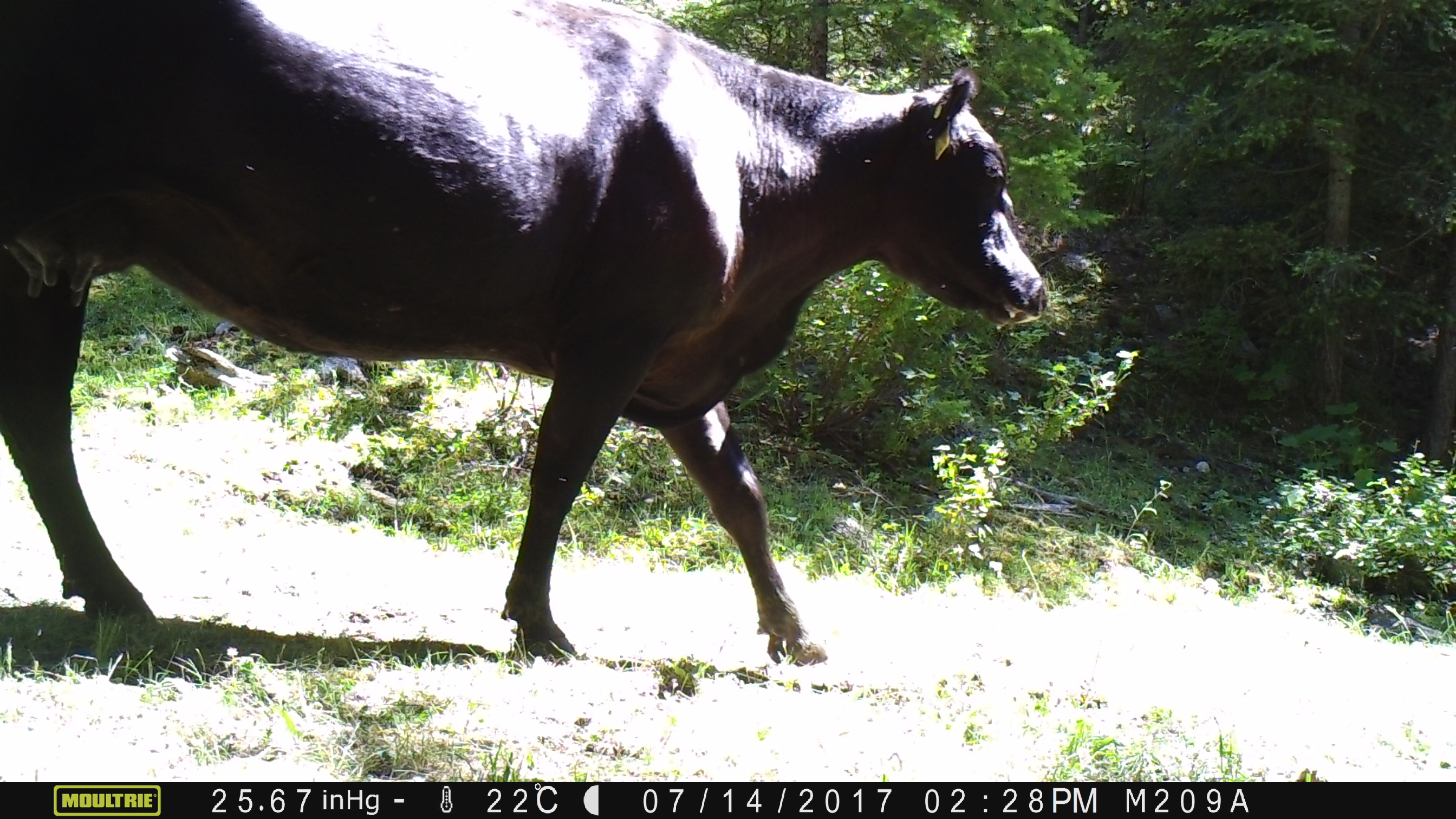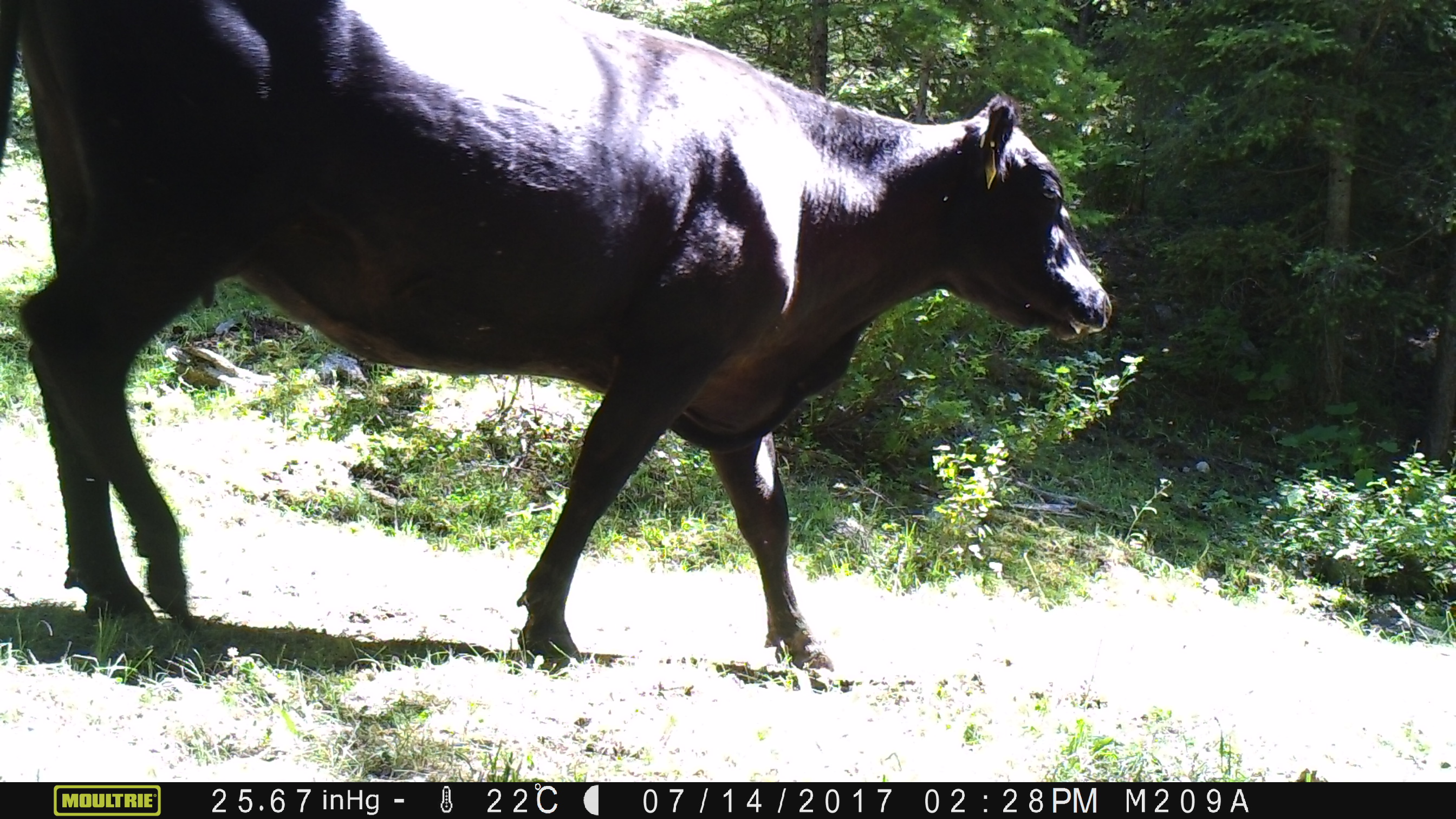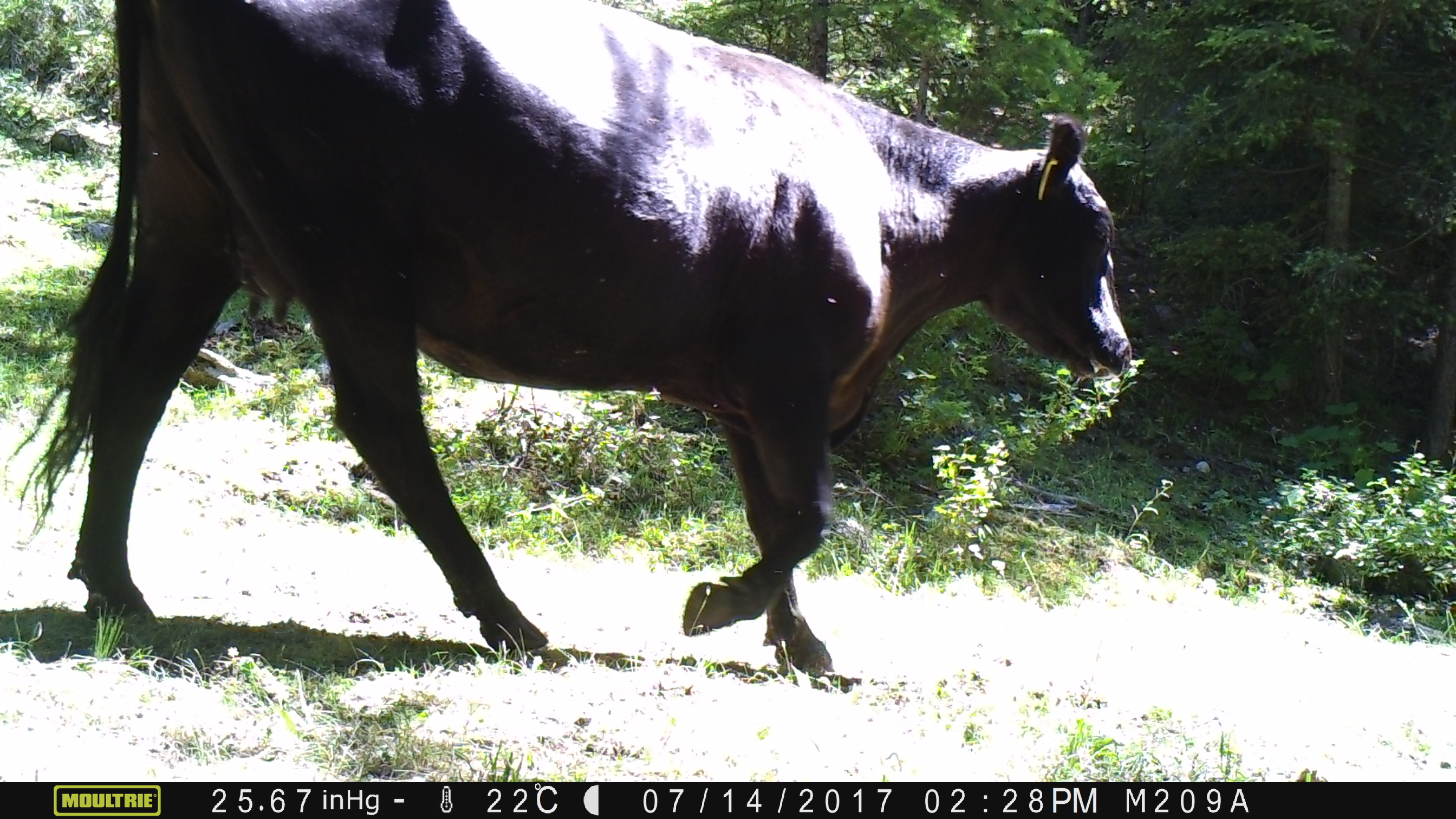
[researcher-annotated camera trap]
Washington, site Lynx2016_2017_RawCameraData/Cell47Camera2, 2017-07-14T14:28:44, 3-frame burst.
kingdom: Animalia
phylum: Chordata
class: Mammalia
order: Artiodactyla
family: Bovidae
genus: Bos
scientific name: Bos taurus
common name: domestic cattle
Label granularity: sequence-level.